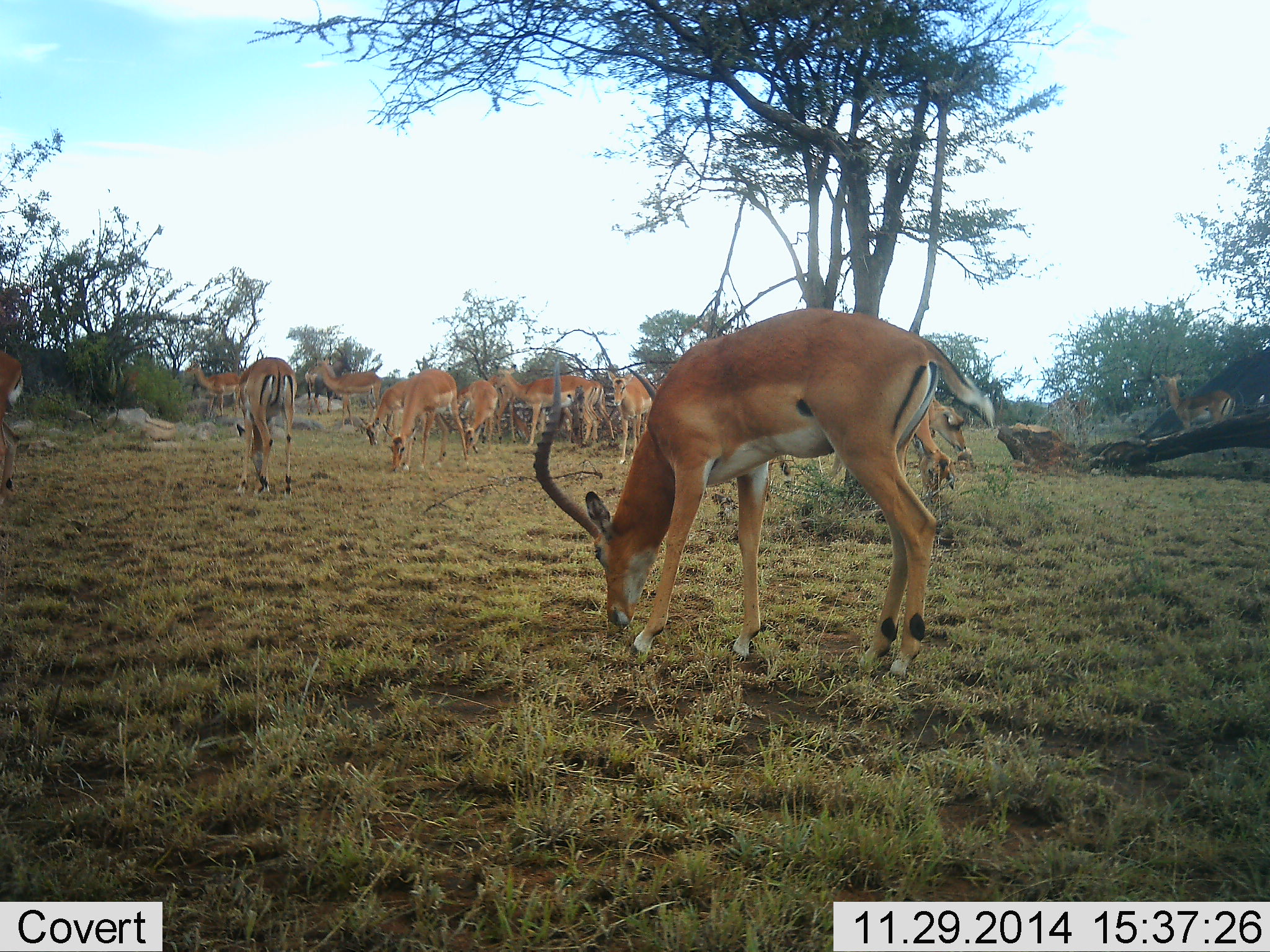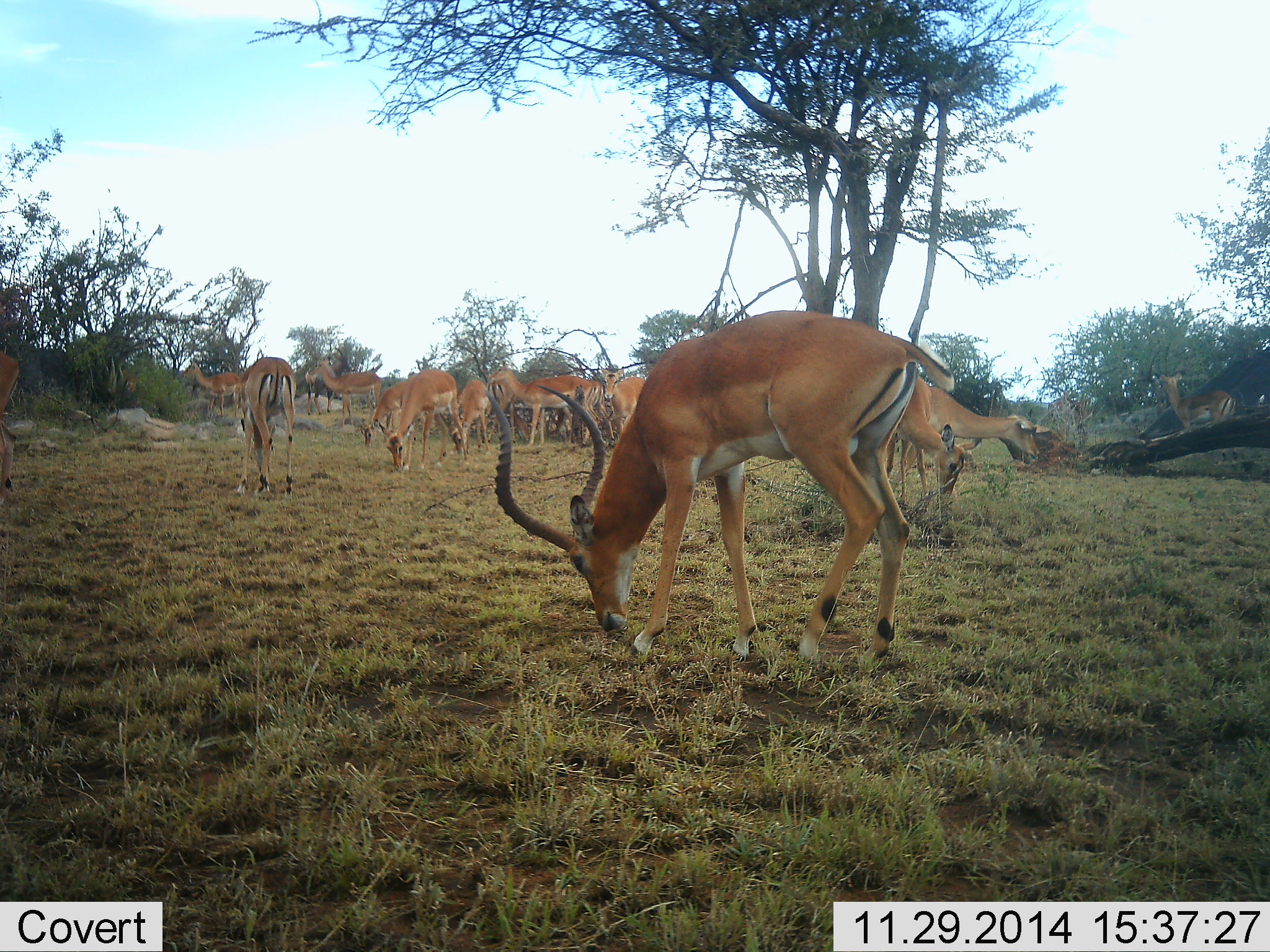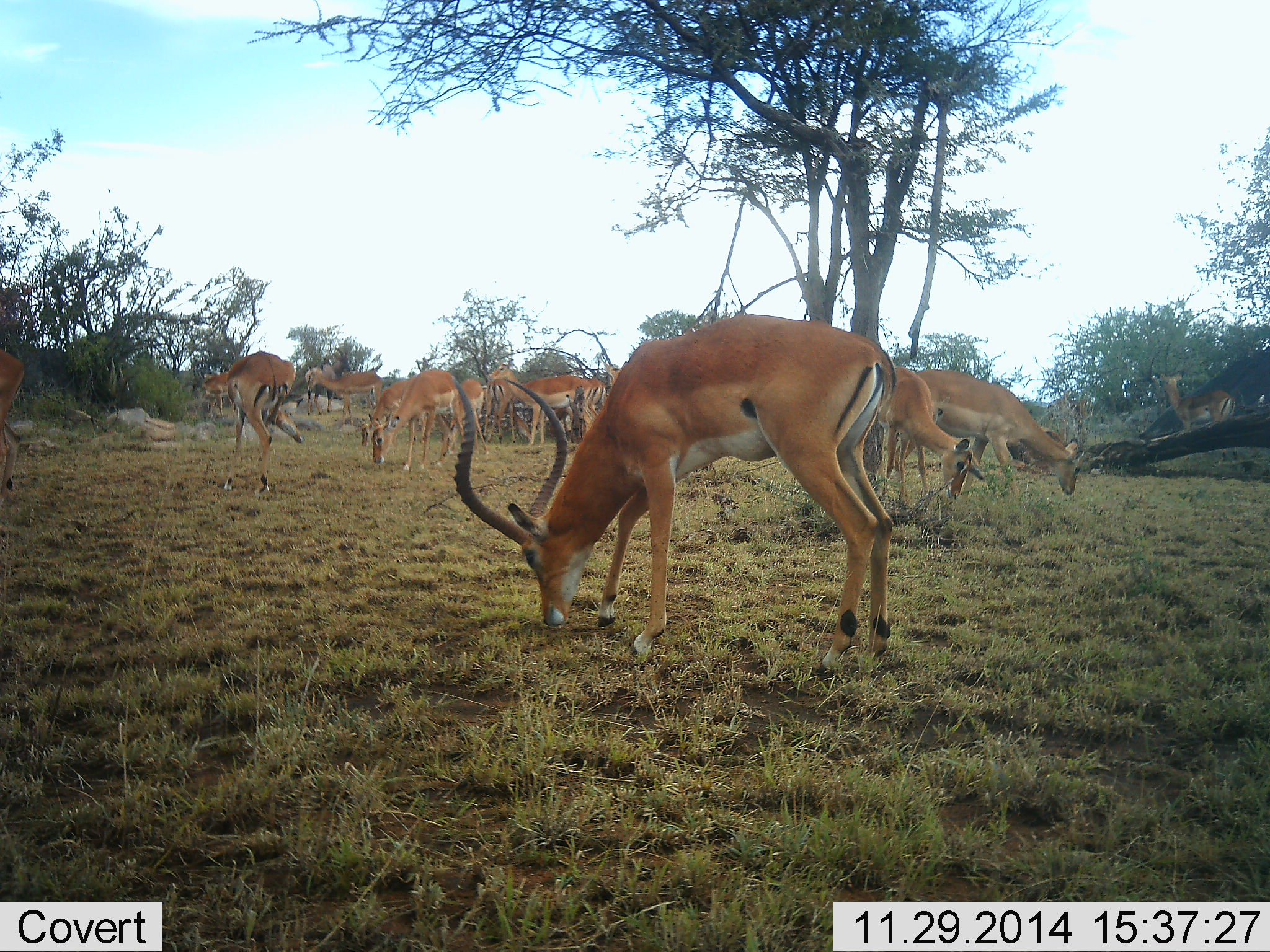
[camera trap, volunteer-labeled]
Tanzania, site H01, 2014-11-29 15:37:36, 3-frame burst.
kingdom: Animalia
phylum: Chordata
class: Mammalia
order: Artiodactyla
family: Bovidae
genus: Aepyceros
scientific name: Aepyceros melampus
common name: impala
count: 11-50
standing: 70%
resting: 10%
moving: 20%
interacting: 10%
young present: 0%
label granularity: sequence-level